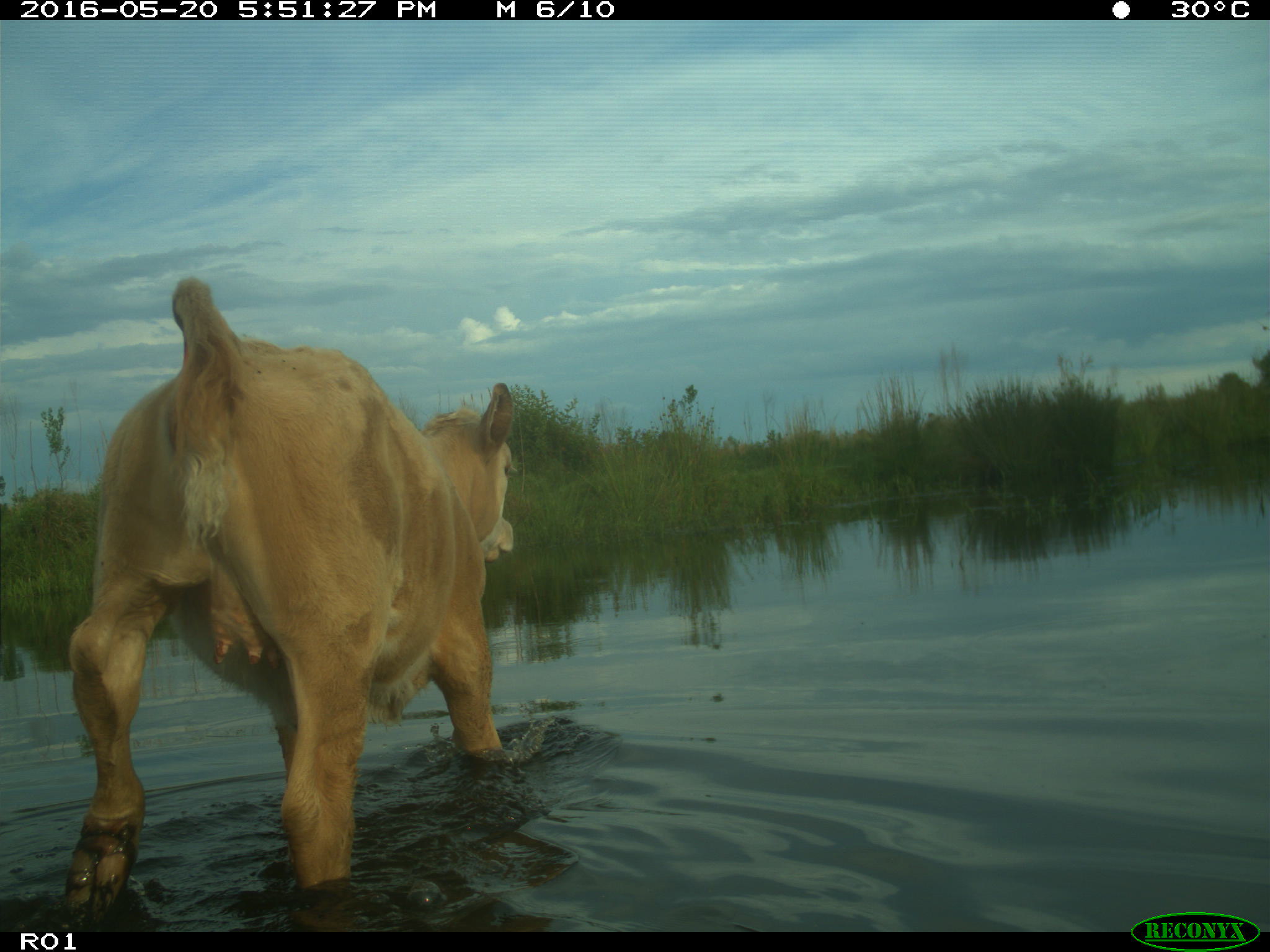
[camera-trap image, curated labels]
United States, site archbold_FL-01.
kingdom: Animalia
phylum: Chordata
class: Mammalia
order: Artiodactyla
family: Bovidae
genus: Bos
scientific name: Bos taurus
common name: domestic cow